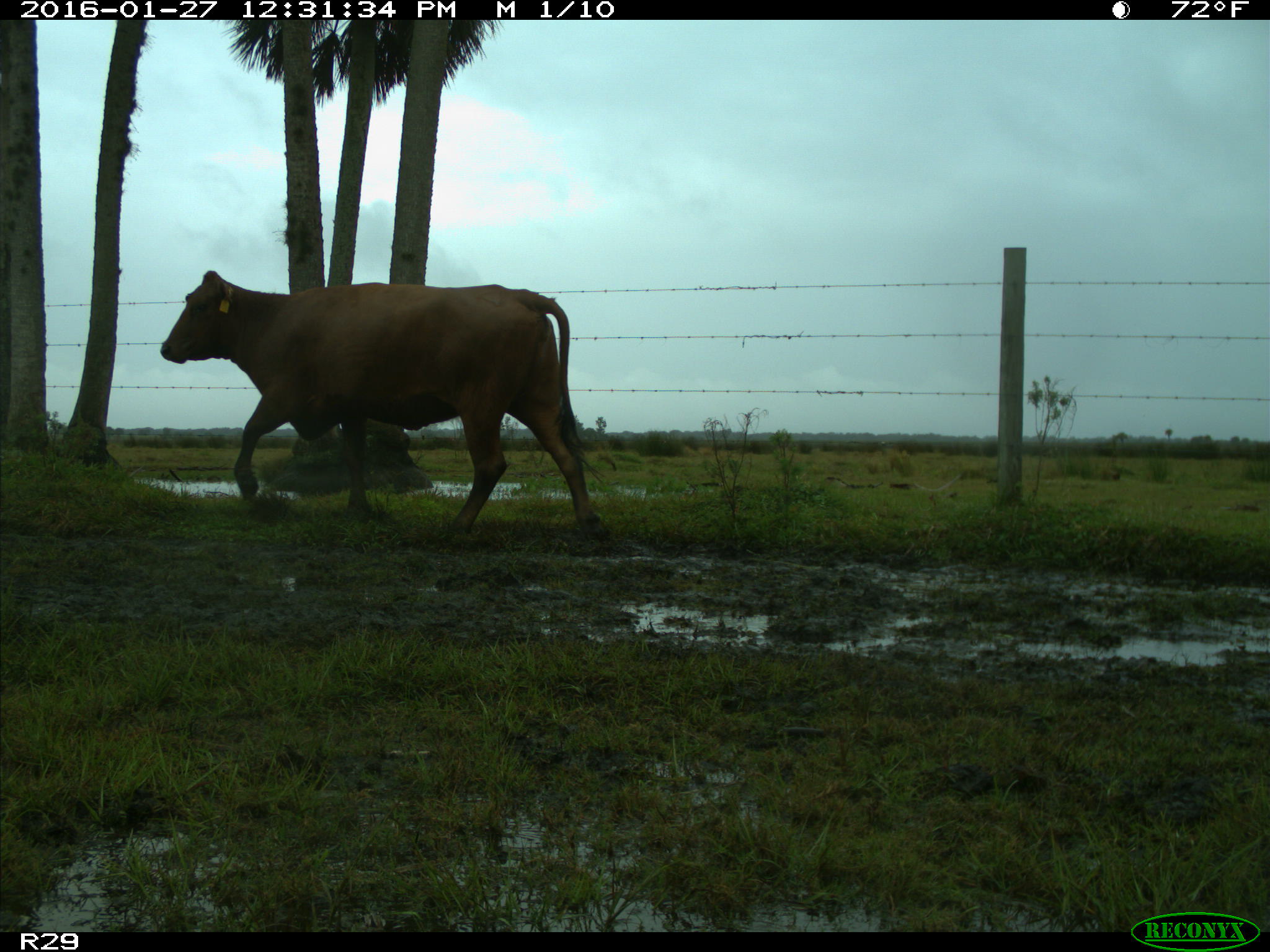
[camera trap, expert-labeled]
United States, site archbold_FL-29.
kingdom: Animalia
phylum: Chordata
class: Mammalia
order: Artiodactyla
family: Bovidae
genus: Bos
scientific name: Bos taurus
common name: domestic cow